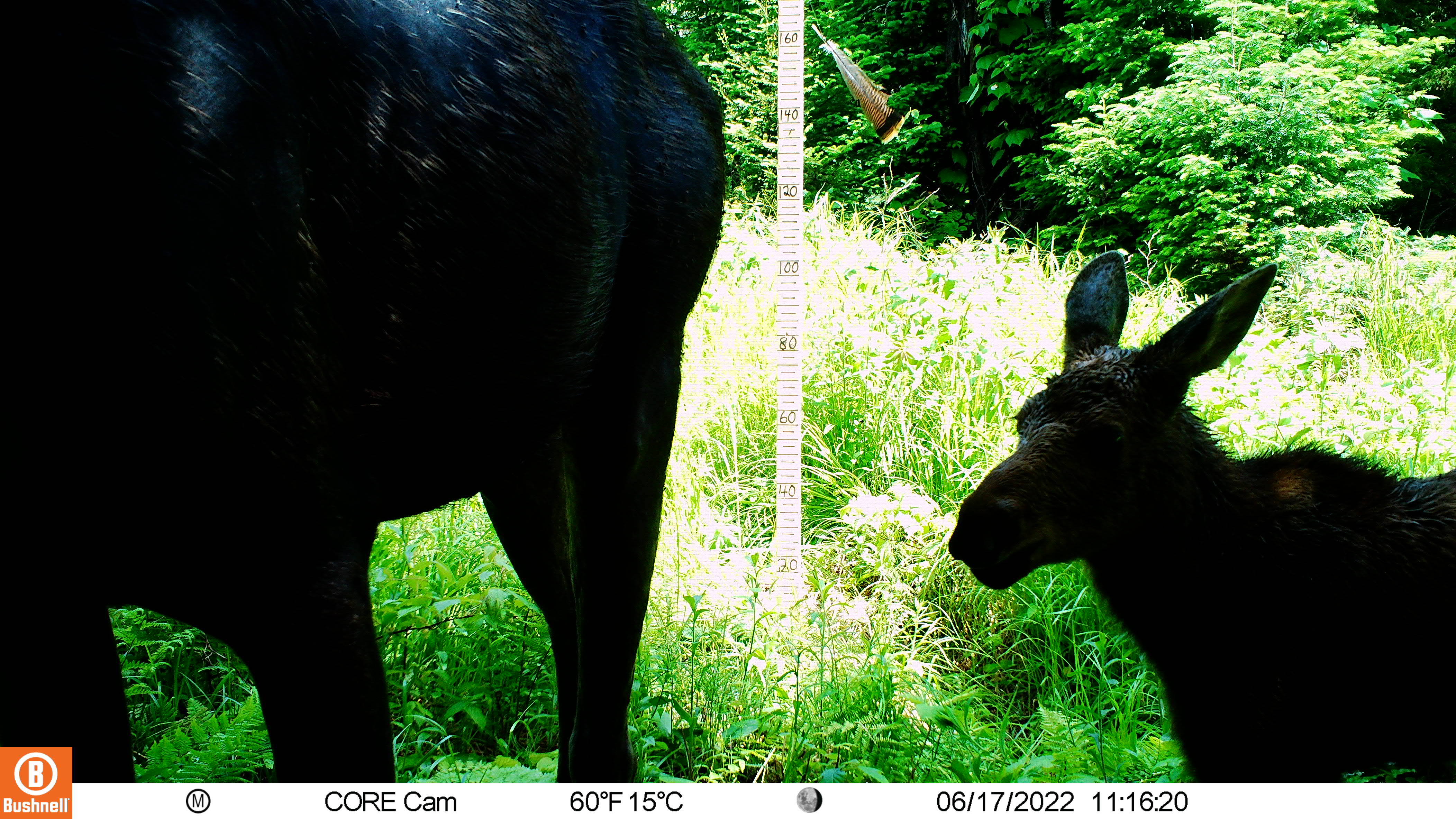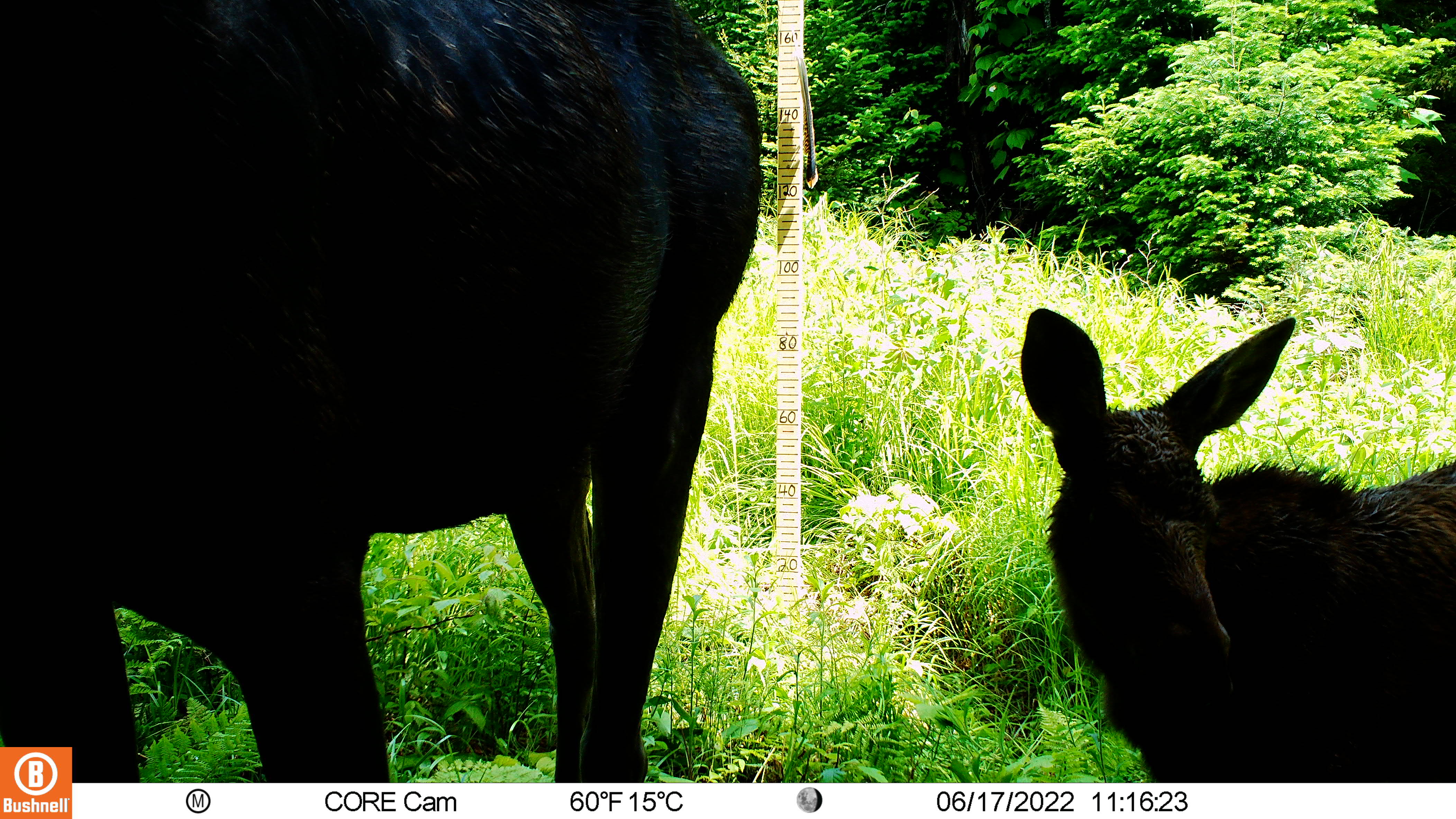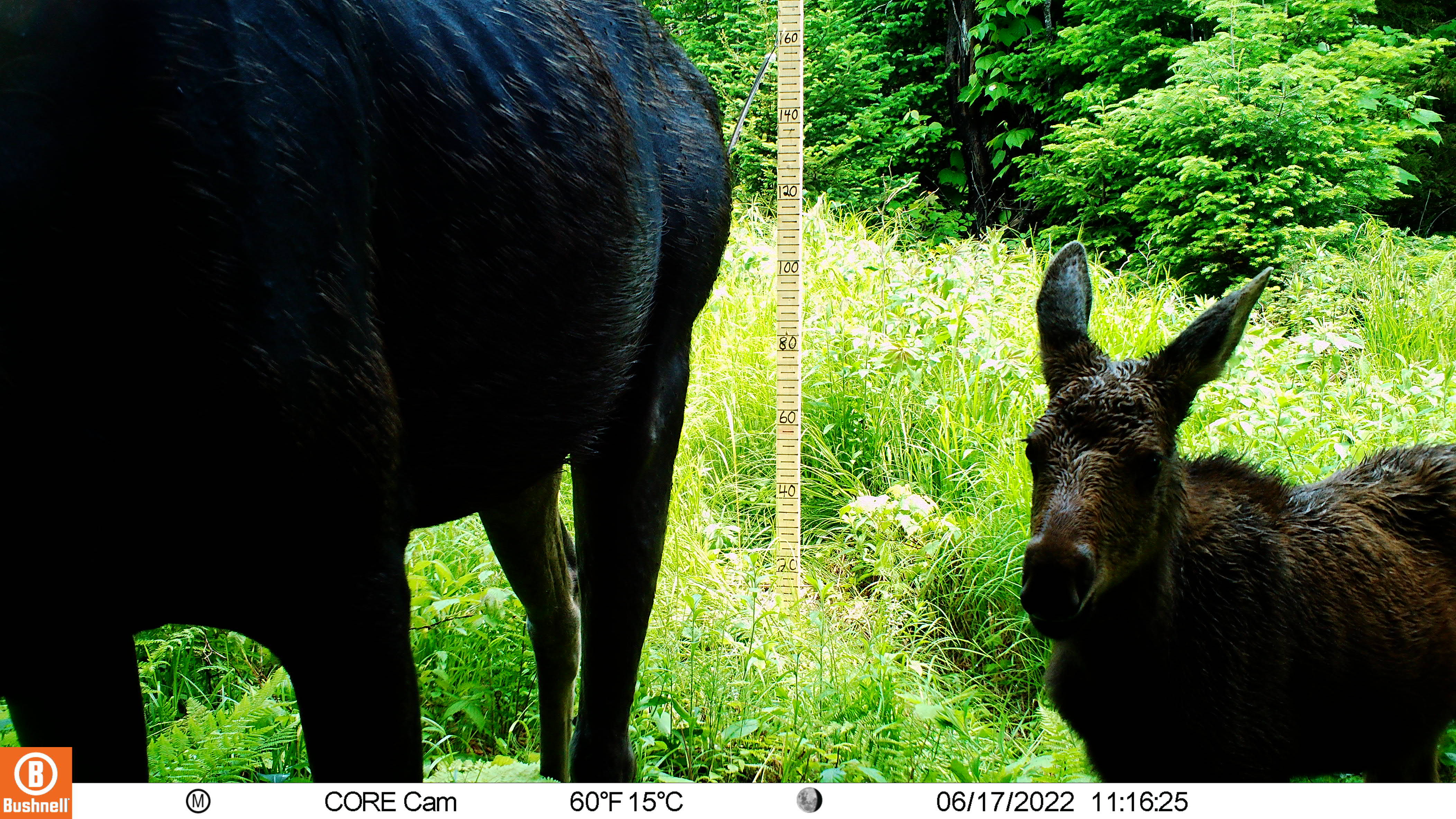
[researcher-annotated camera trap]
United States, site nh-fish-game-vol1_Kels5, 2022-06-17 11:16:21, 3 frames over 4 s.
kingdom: Animalia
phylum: Chordata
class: Mammalia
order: Artiodactyla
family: Cervidae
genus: Alces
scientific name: Alces alces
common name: moose